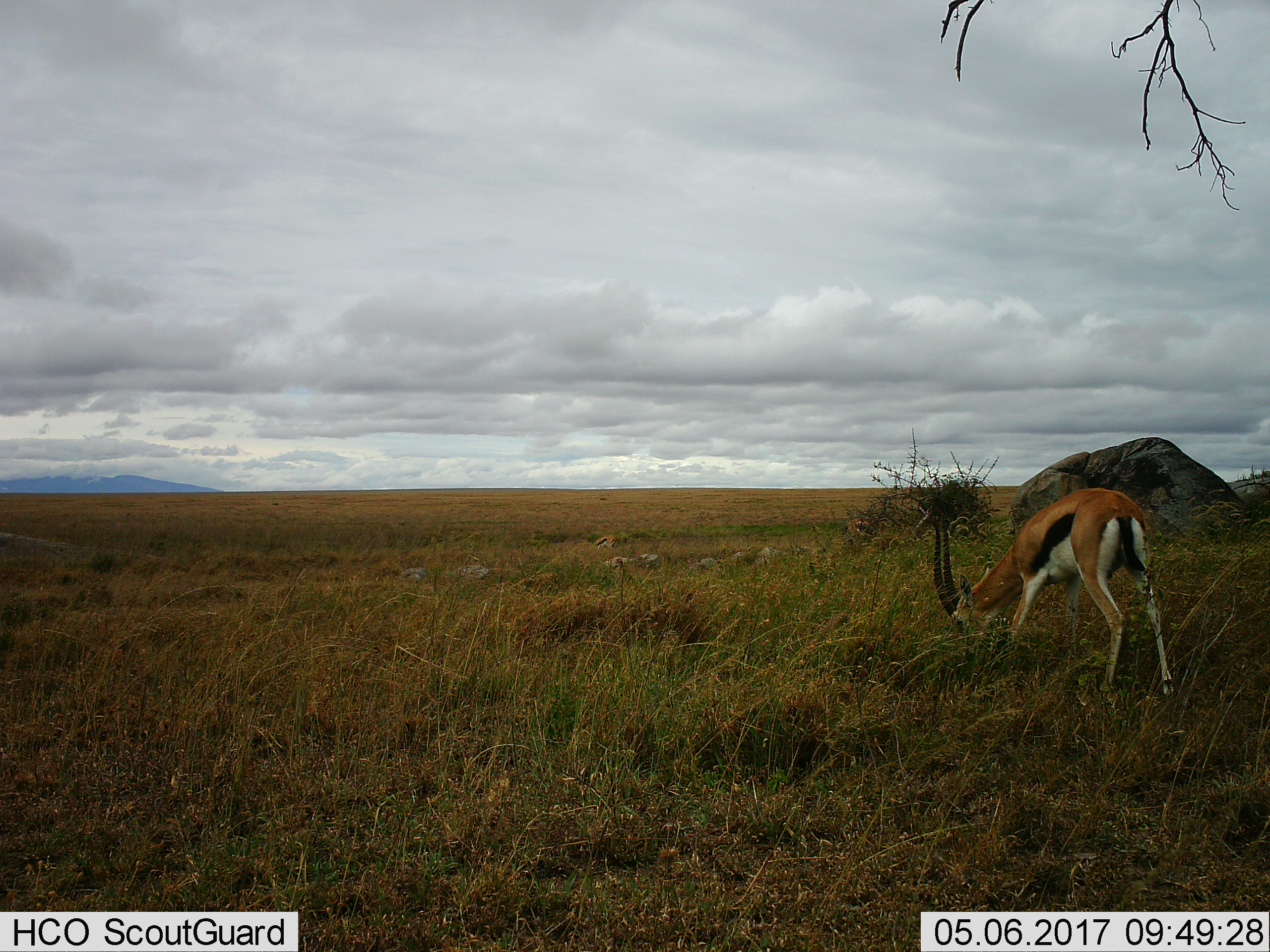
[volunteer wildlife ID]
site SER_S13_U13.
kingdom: Animalia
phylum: Chordata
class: Mammalia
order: Artiodactyla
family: Bovidae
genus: Eudorcas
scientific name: Eudorcas thomsonii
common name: thomson's gazelle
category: gazellethomsons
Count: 1.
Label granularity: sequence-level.